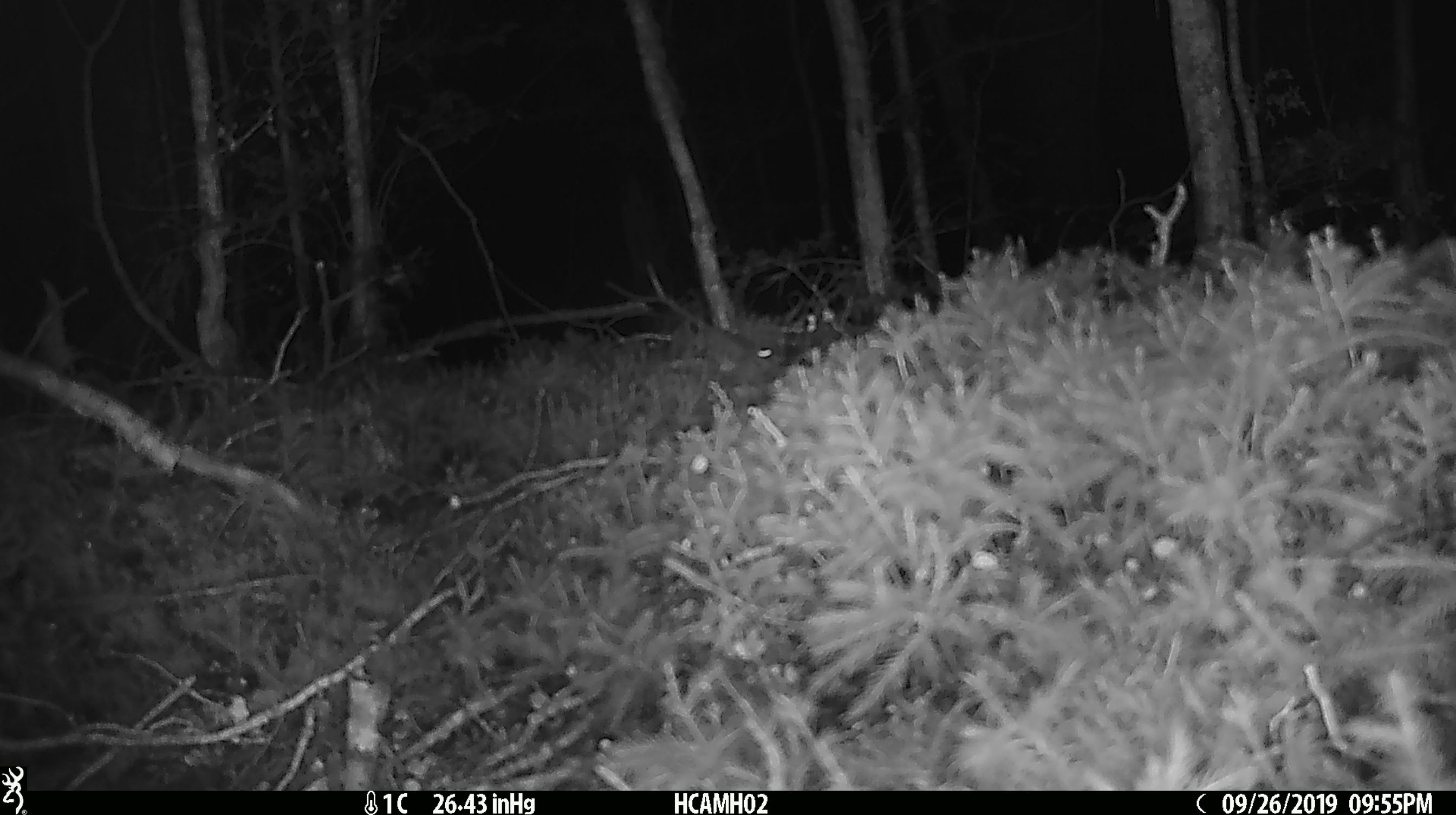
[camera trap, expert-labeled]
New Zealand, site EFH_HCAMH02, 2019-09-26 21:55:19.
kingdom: Animalia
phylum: Chordata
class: Mammalia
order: Rodentia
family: Muridae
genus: Mus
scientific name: Mus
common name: mouse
Mouse (Mus).